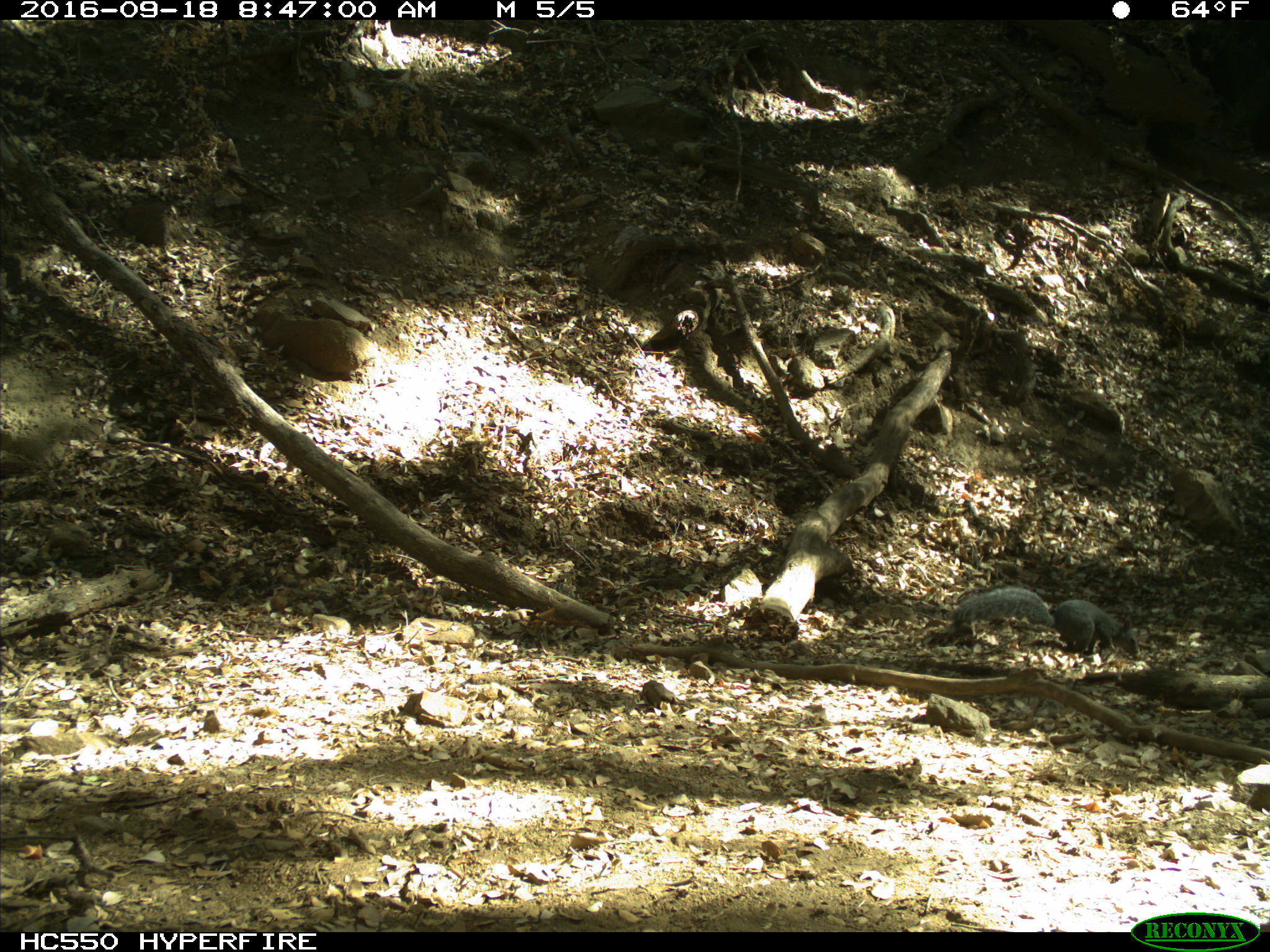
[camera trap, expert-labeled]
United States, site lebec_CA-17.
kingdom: Animalia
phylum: Chordata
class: Mammalia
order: Rodentia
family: Sciuridae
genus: Sciurus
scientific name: Sciurus carolinensis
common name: eastern gray squirrel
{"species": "Sciurus carolinensis (eastern gray squirrel)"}